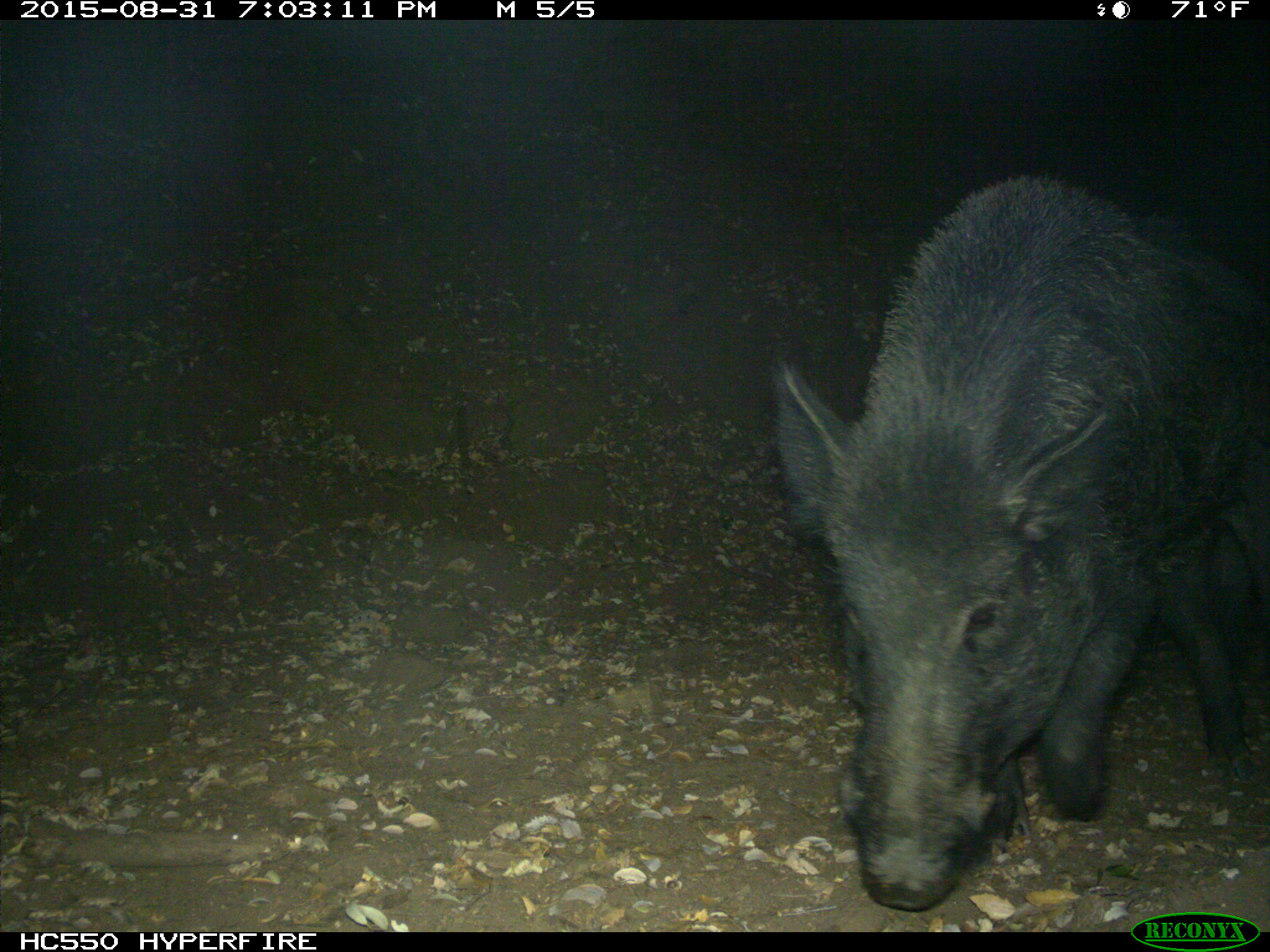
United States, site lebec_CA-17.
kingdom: Animalia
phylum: Chordata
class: Mammalia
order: Artiodactyla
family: Suidae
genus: Sus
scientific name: Sus scrofa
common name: wild boar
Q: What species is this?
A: Sus scrofa (wild boar).